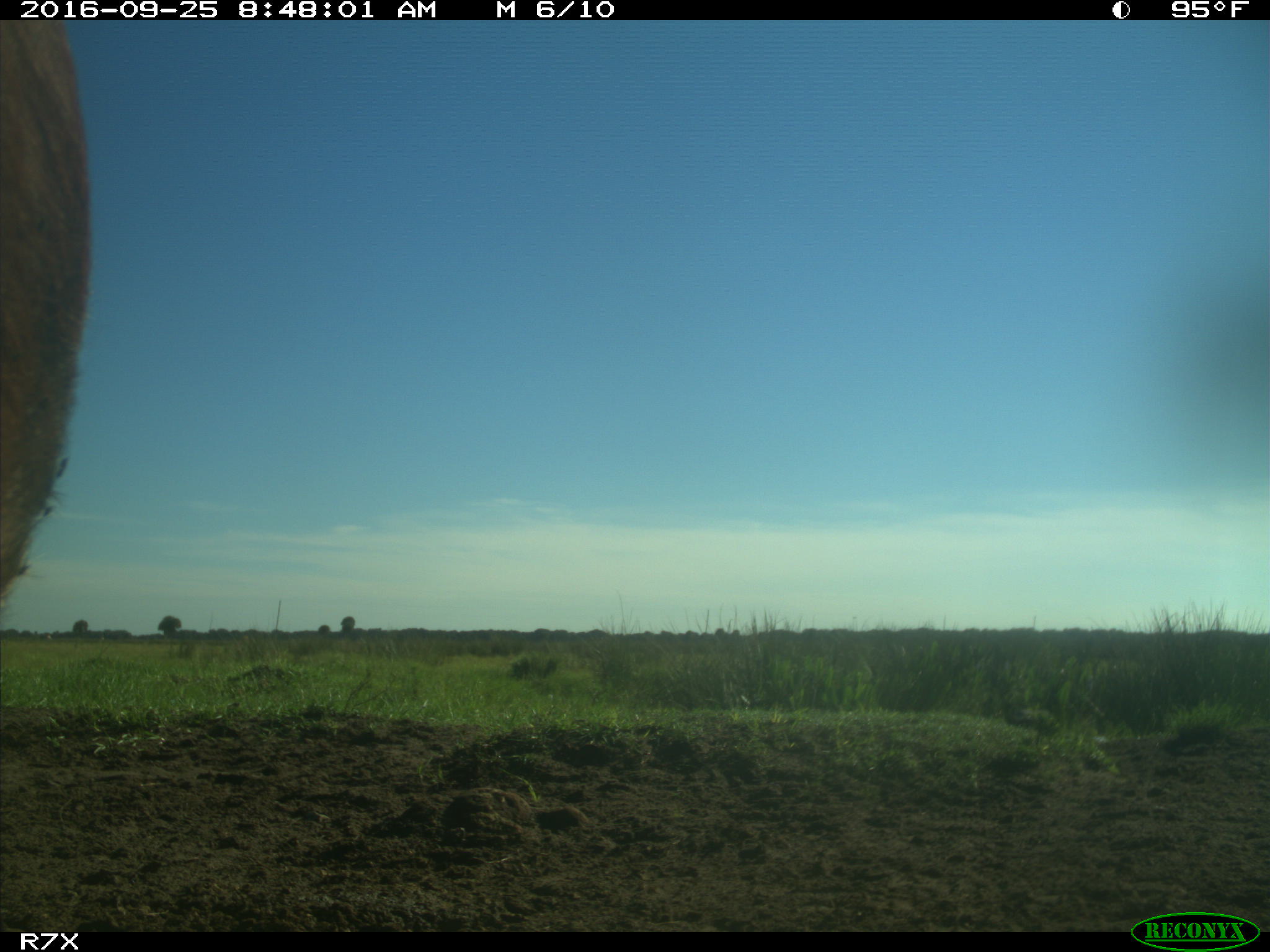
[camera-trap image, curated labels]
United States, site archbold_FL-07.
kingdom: Animalia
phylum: Chordata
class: Mammalia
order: Artiodactyla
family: Bovidae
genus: Bos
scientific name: Bos taurus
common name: domestic cow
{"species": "Bos taurus (domestic cow)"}